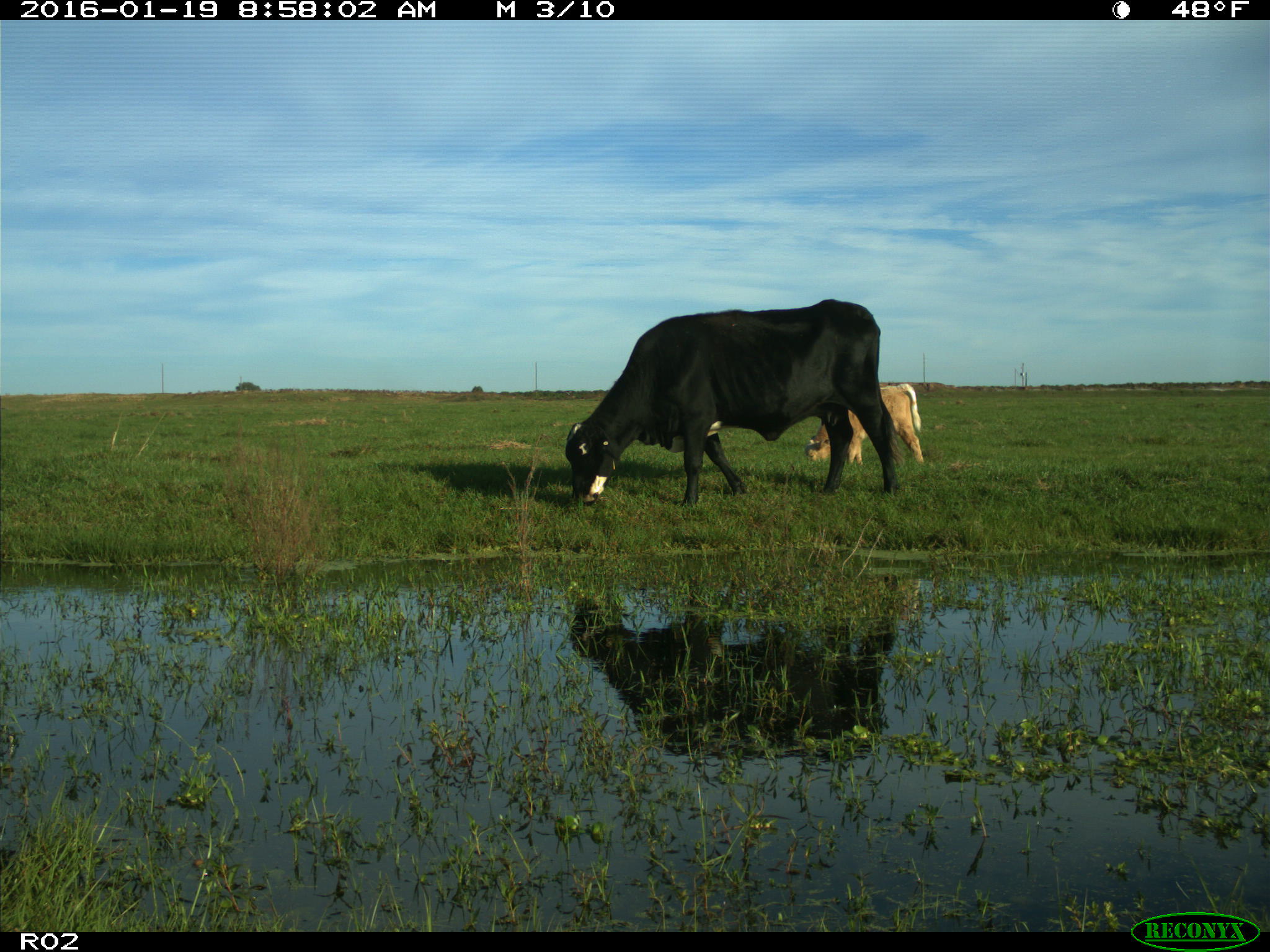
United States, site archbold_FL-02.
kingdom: Animalia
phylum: Chordata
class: Mammalia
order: Artiodactyla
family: Bovidae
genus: Bos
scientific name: Bos taurus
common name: domestic cow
Bos taurus (domestic cow).